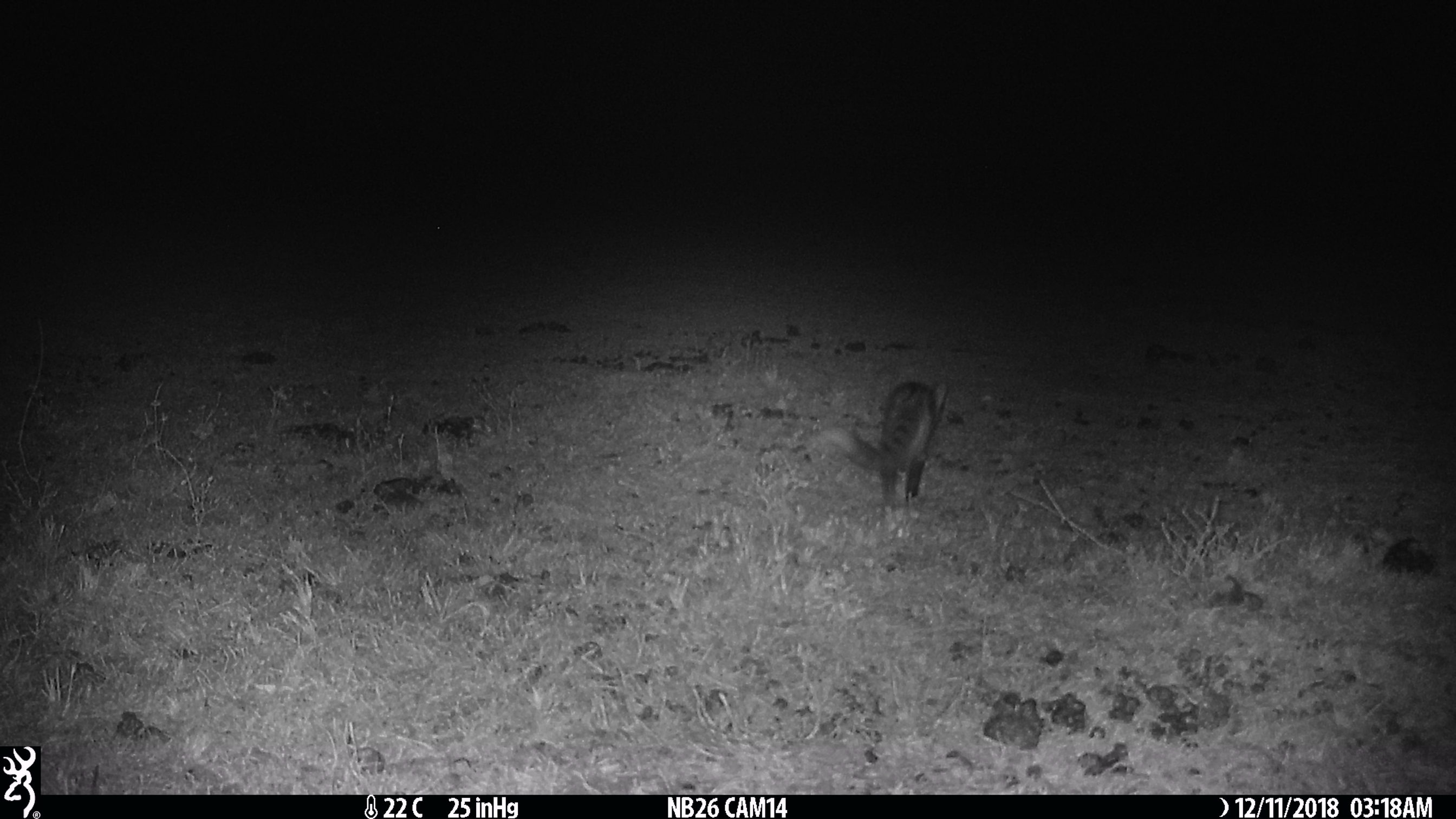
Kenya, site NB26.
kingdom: Animalia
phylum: Chordata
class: Mammalia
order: Carnivora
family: Viverridae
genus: Genetta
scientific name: Genetta genetta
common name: genet